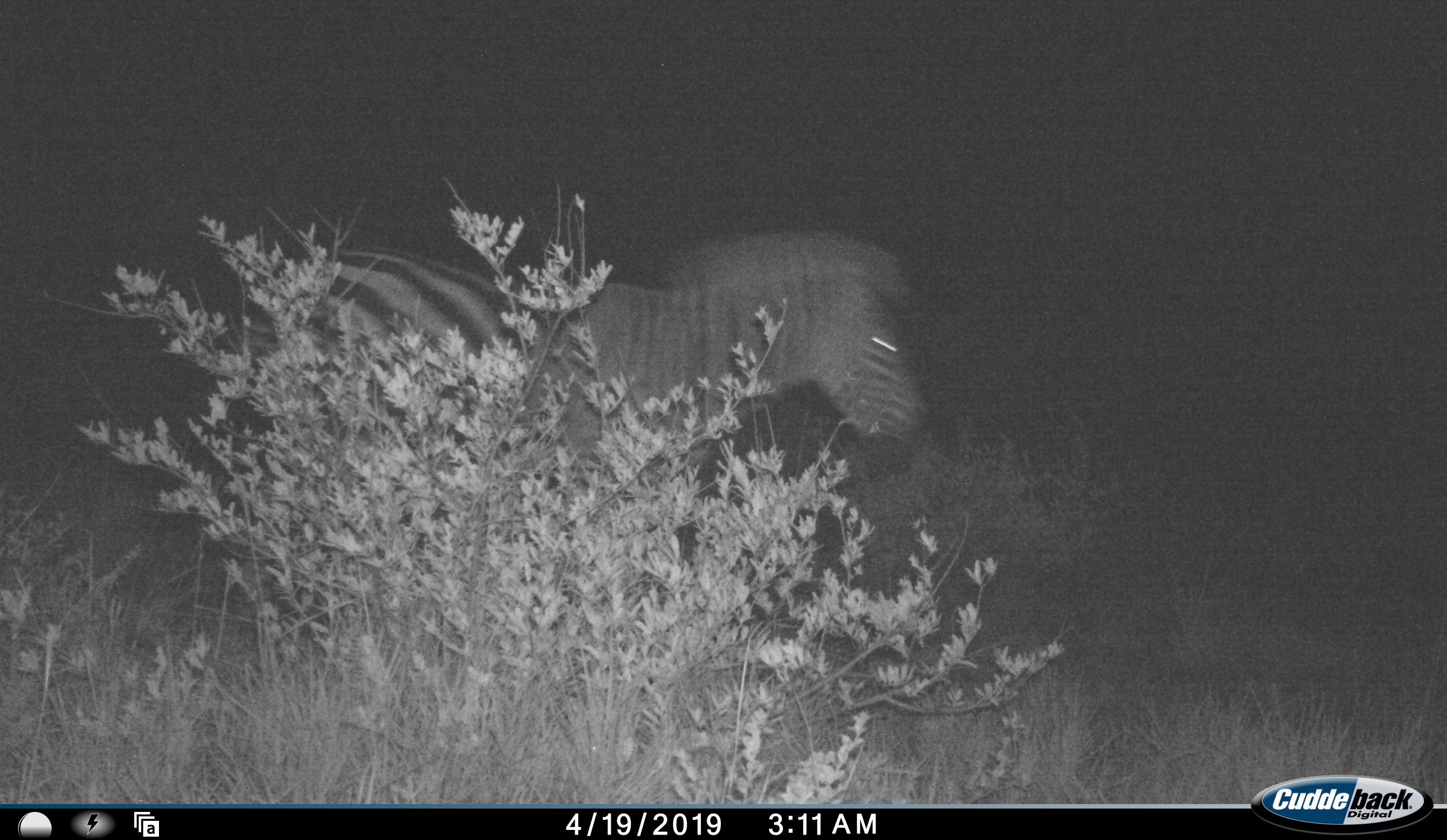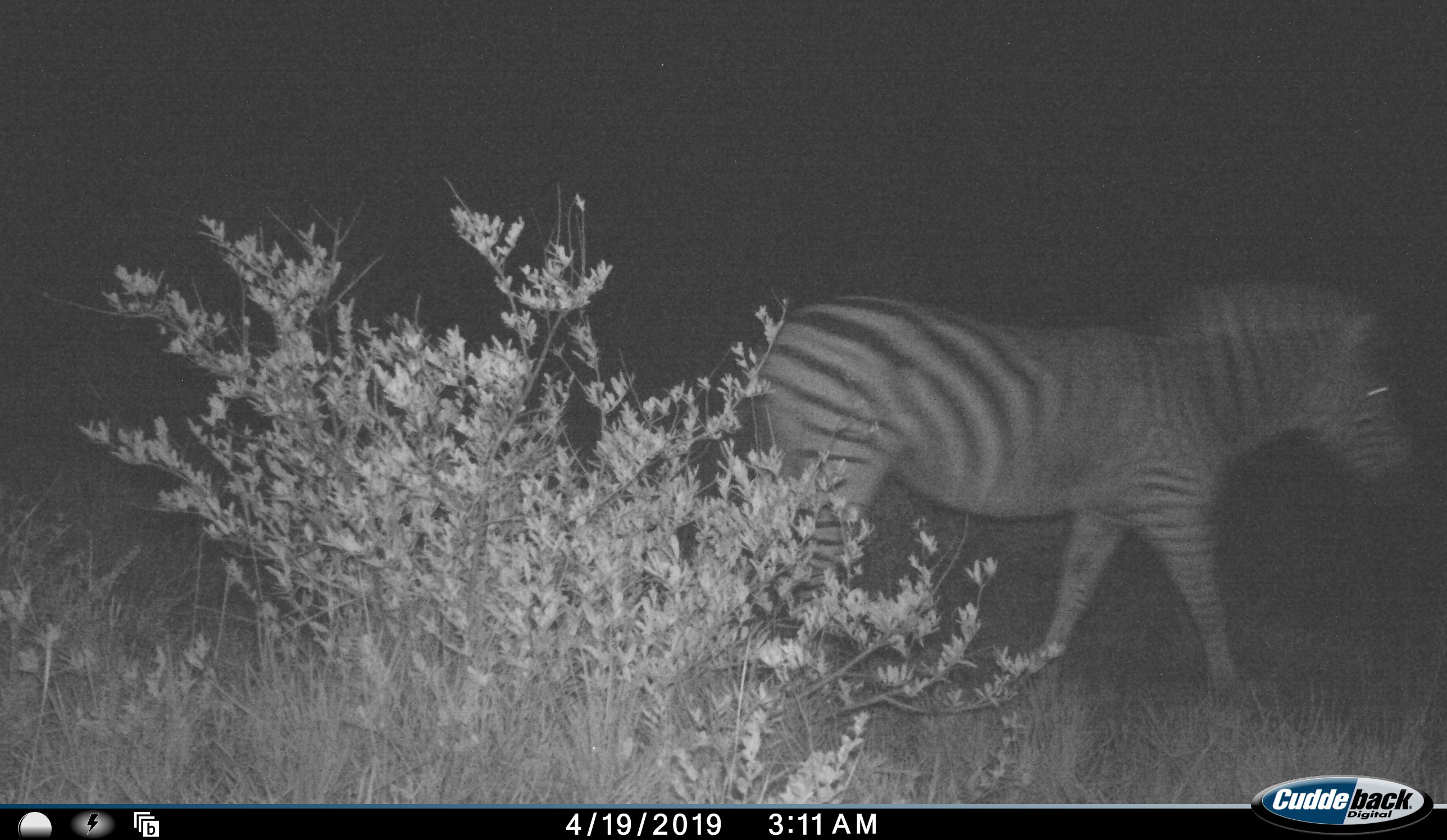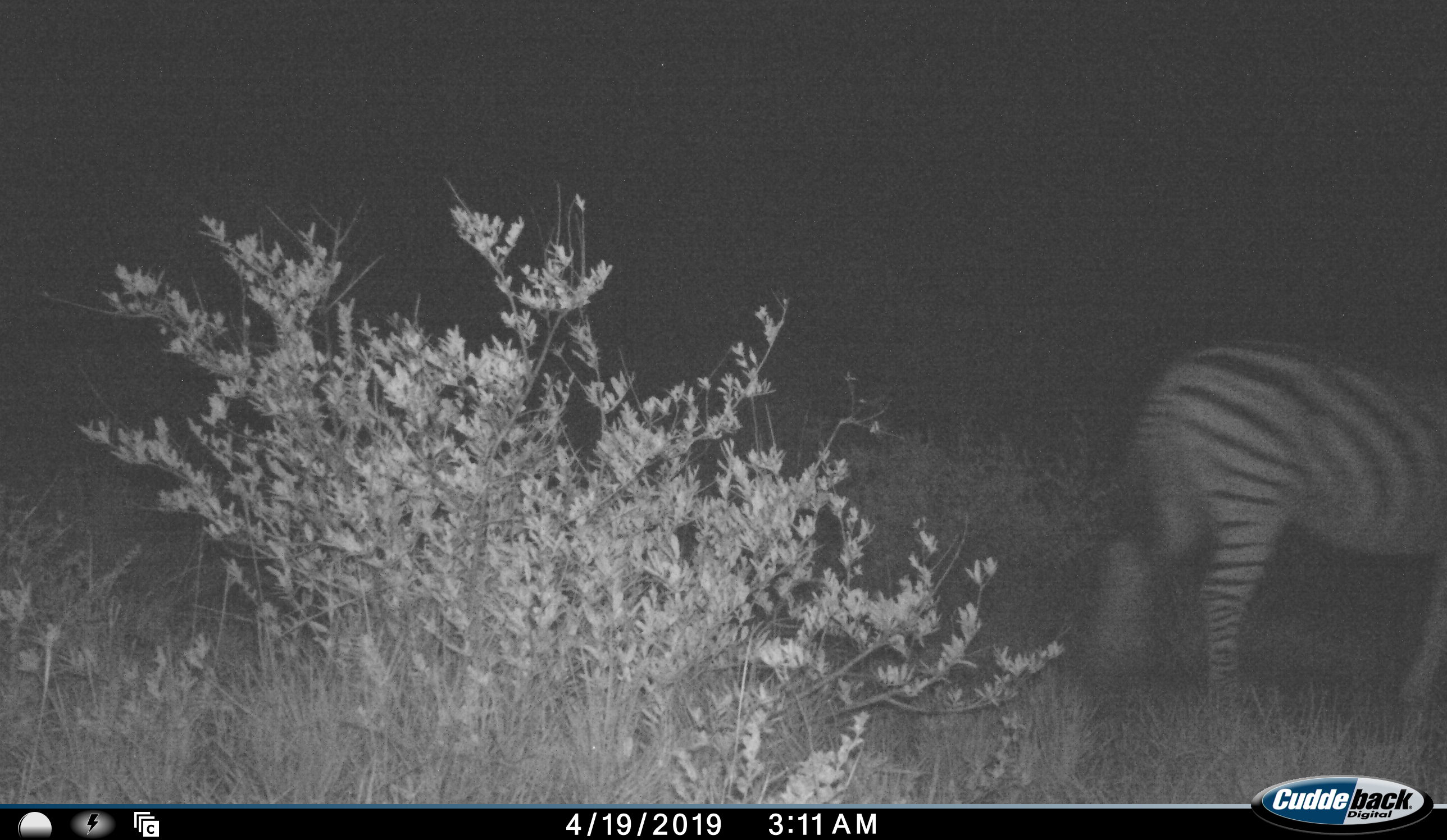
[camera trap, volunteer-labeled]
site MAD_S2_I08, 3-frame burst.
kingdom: Animalia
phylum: Chordata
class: Mammalia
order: Perissodactyla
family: Equidae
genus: Equus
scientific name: Equus quagga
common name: plains zebra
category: zebraplains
Zebraplains (plains zebra) (Equus quagga), count 1. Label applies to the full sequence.